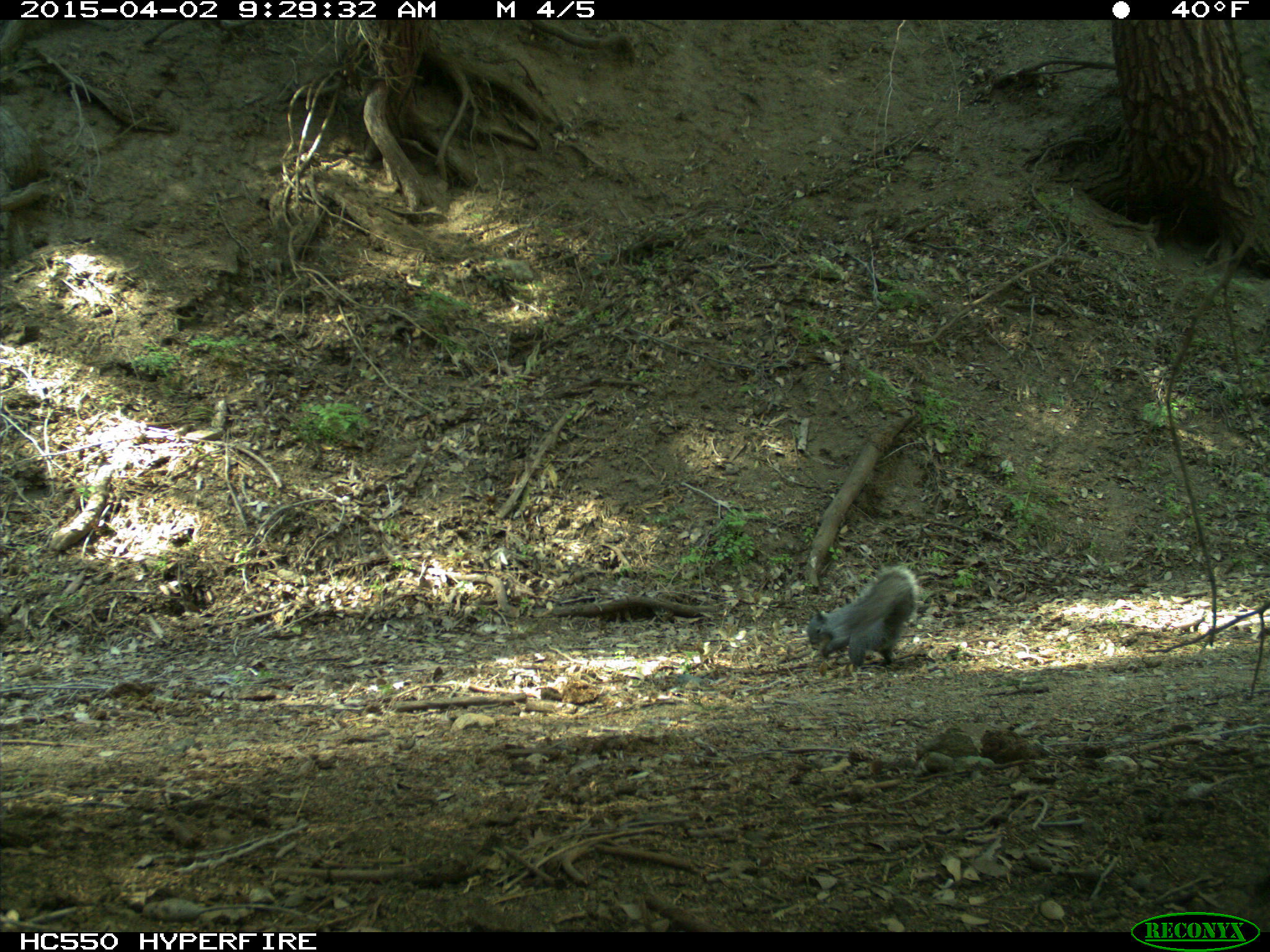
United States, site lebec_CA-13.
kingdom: Animalia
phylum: Chordata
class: Mammalia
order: Rodentia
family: Sciuridae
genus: Sciurus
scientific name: Sciurus carolinensis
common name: eastern gray squirrel